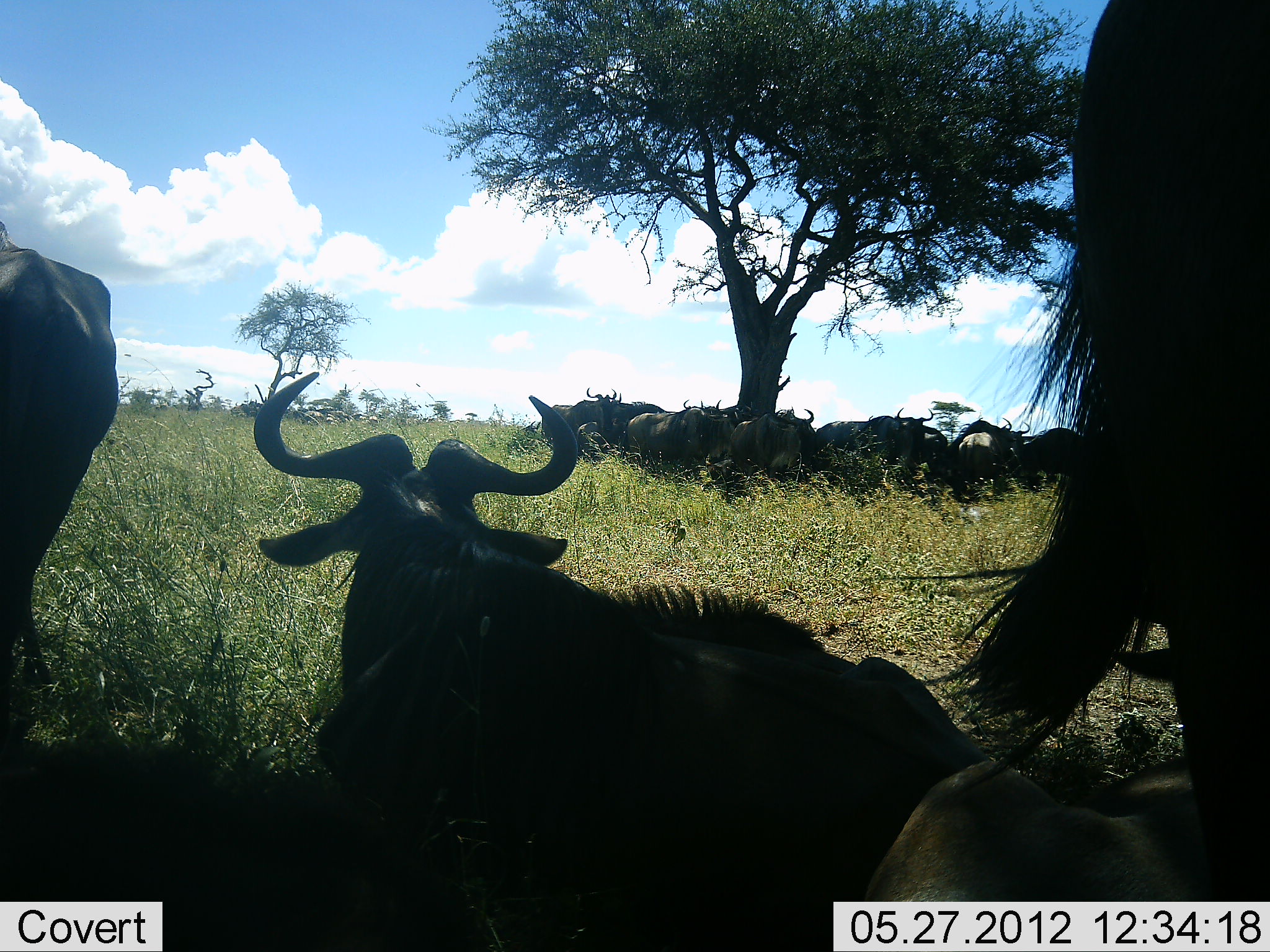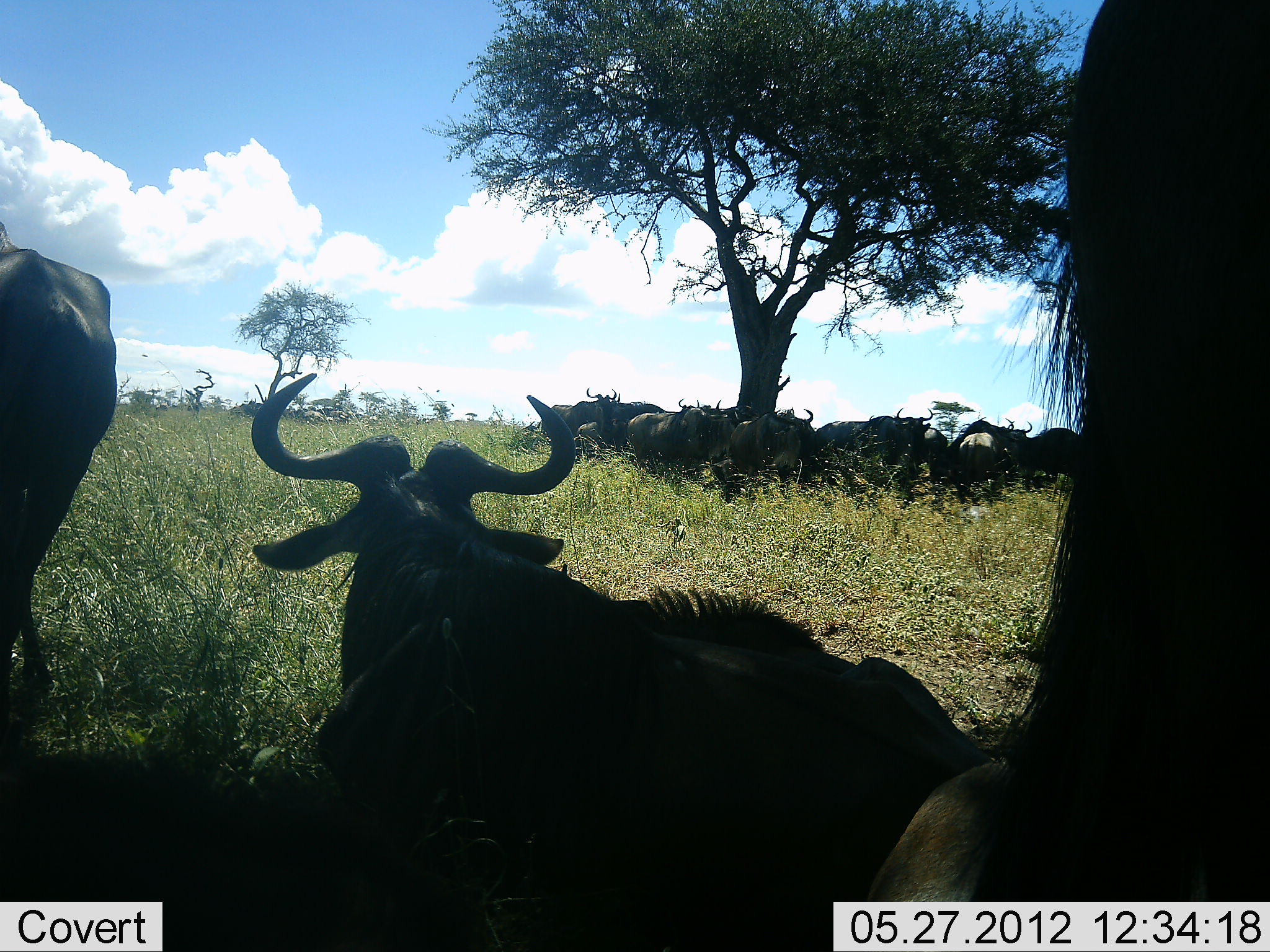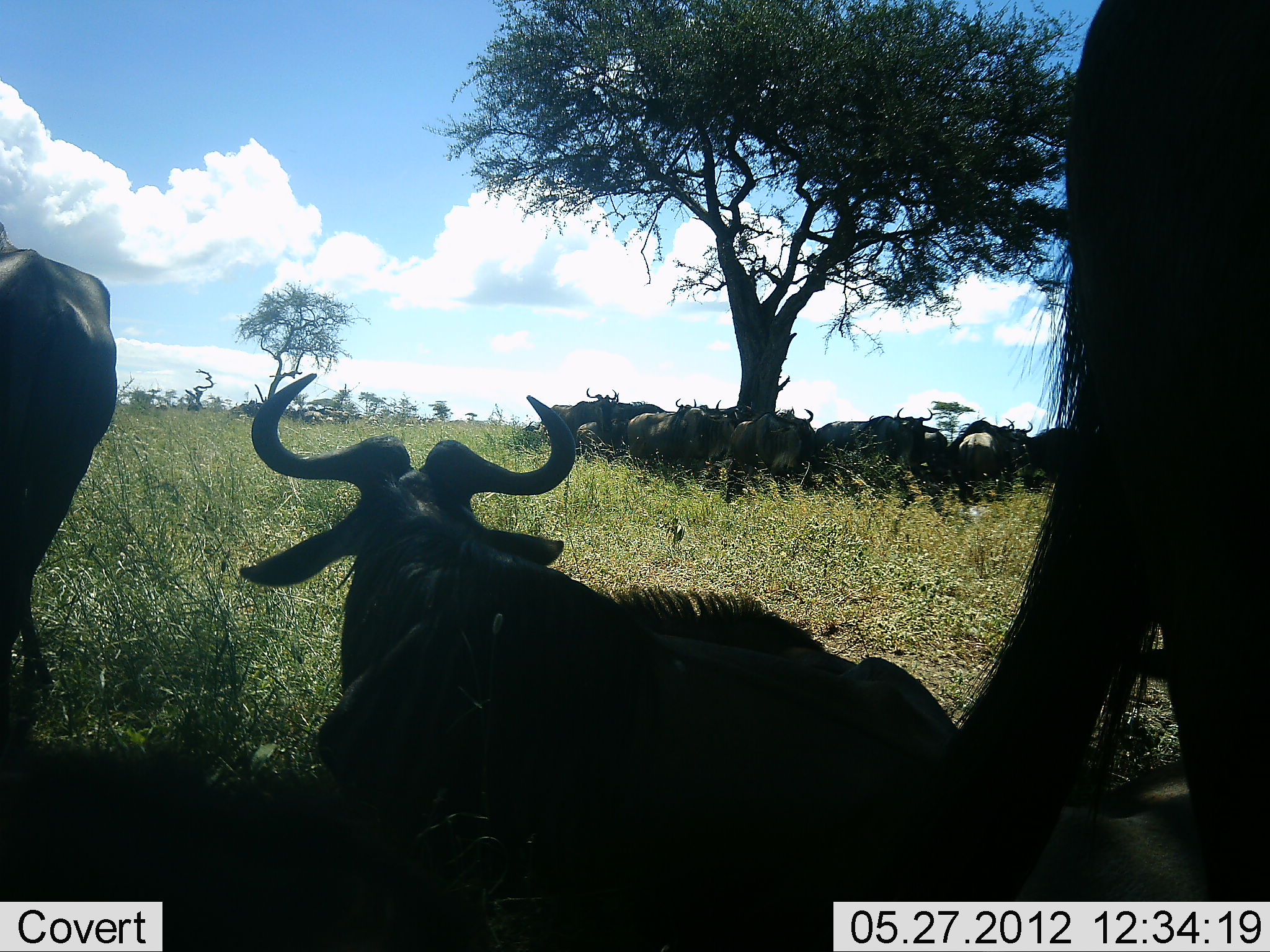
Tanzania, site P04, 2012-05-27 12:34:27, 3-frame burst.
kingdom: Animalia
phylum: Chordata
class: Mammalia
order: Artiodactyla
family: Bovidae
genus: Connochaetes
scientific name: Connochaetes taurinus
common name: blue wildebeest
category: wildebeest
Wildebeest (blue wildebeest) (Connochaetes taurinus), count 11-50. Behavior (volunteer vote fractions): standing 45%, resting 100%, moving 0%, interacting 0%. Young present (vote fraction): 0%. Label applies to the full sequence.